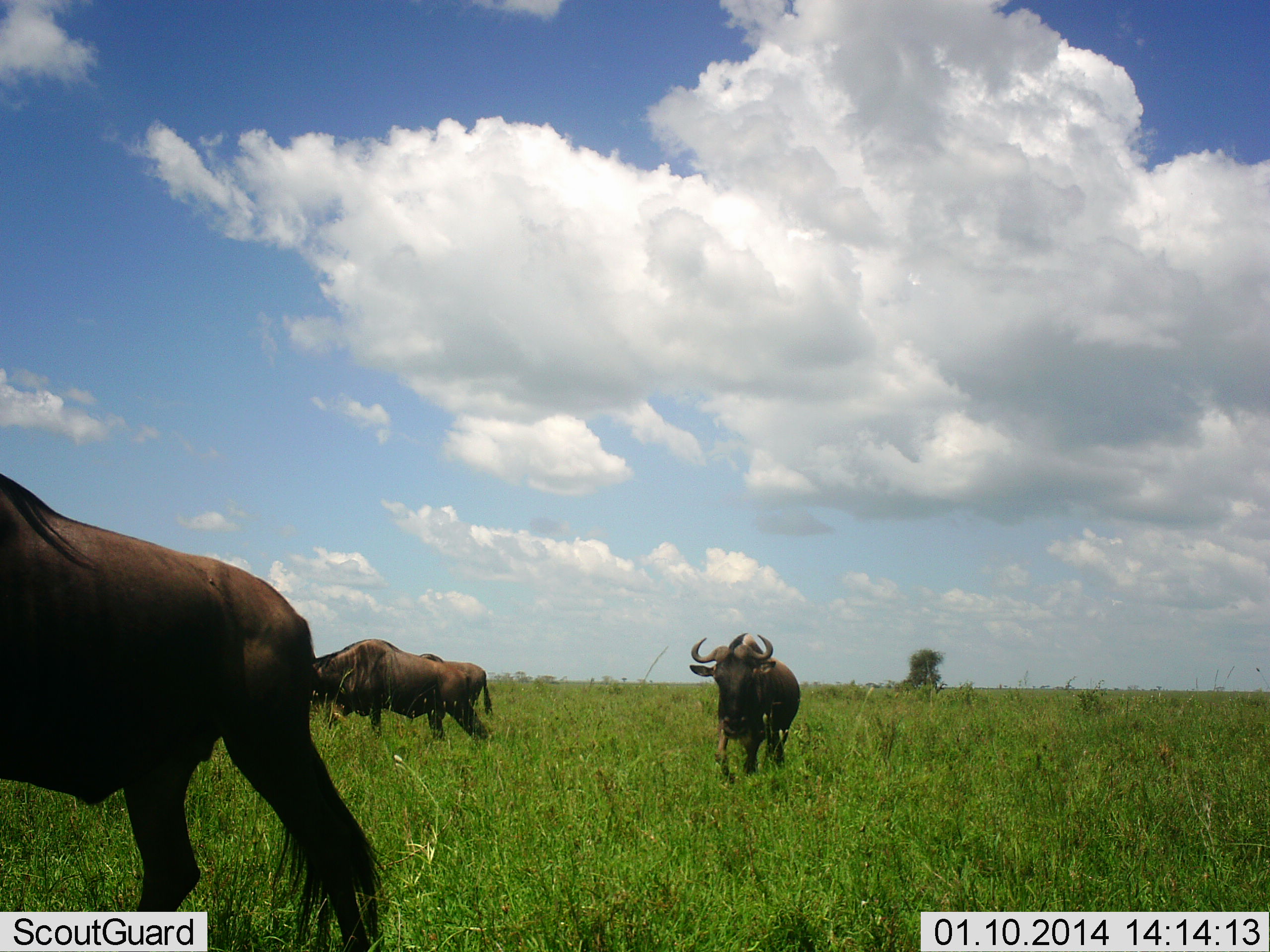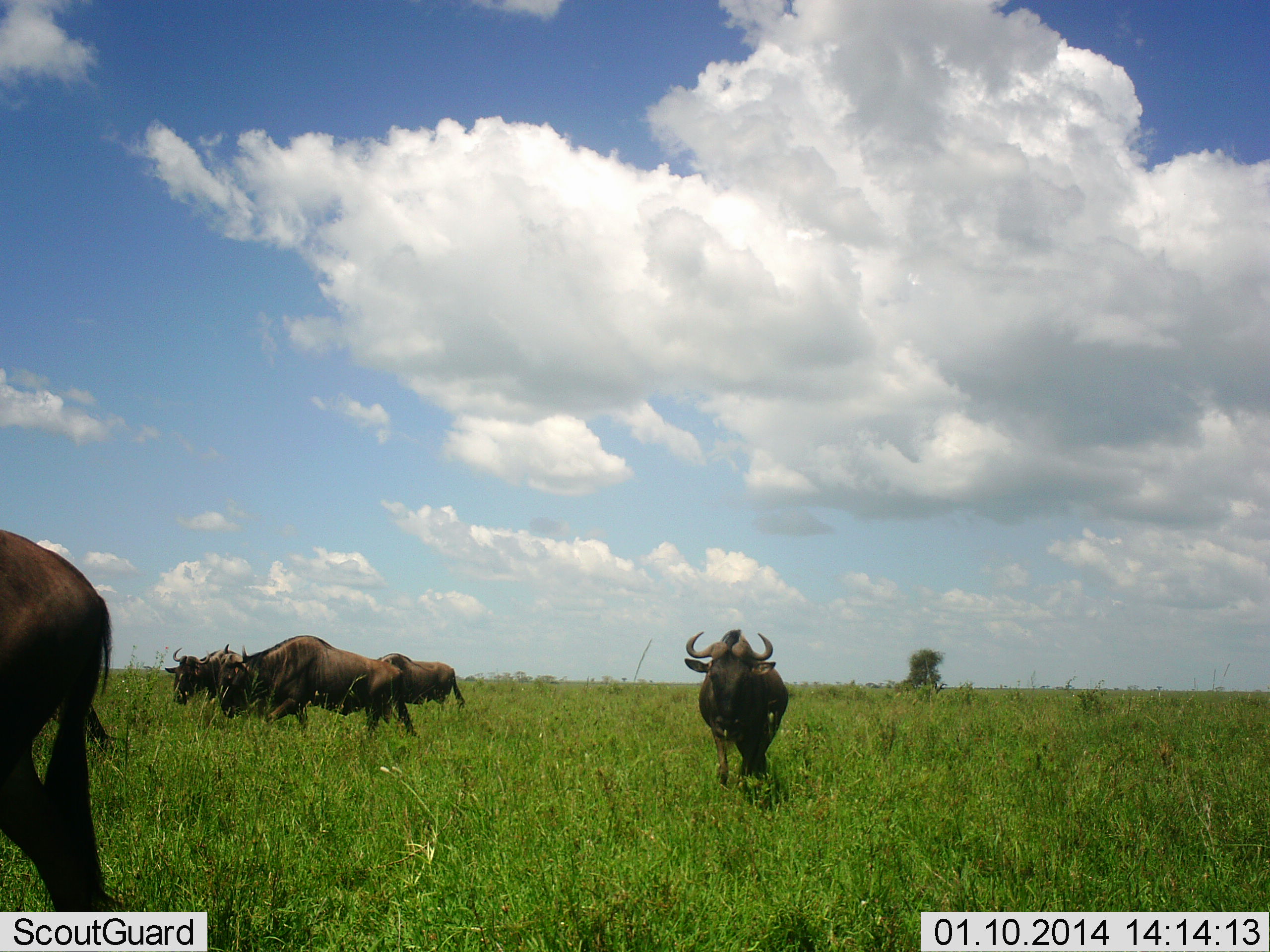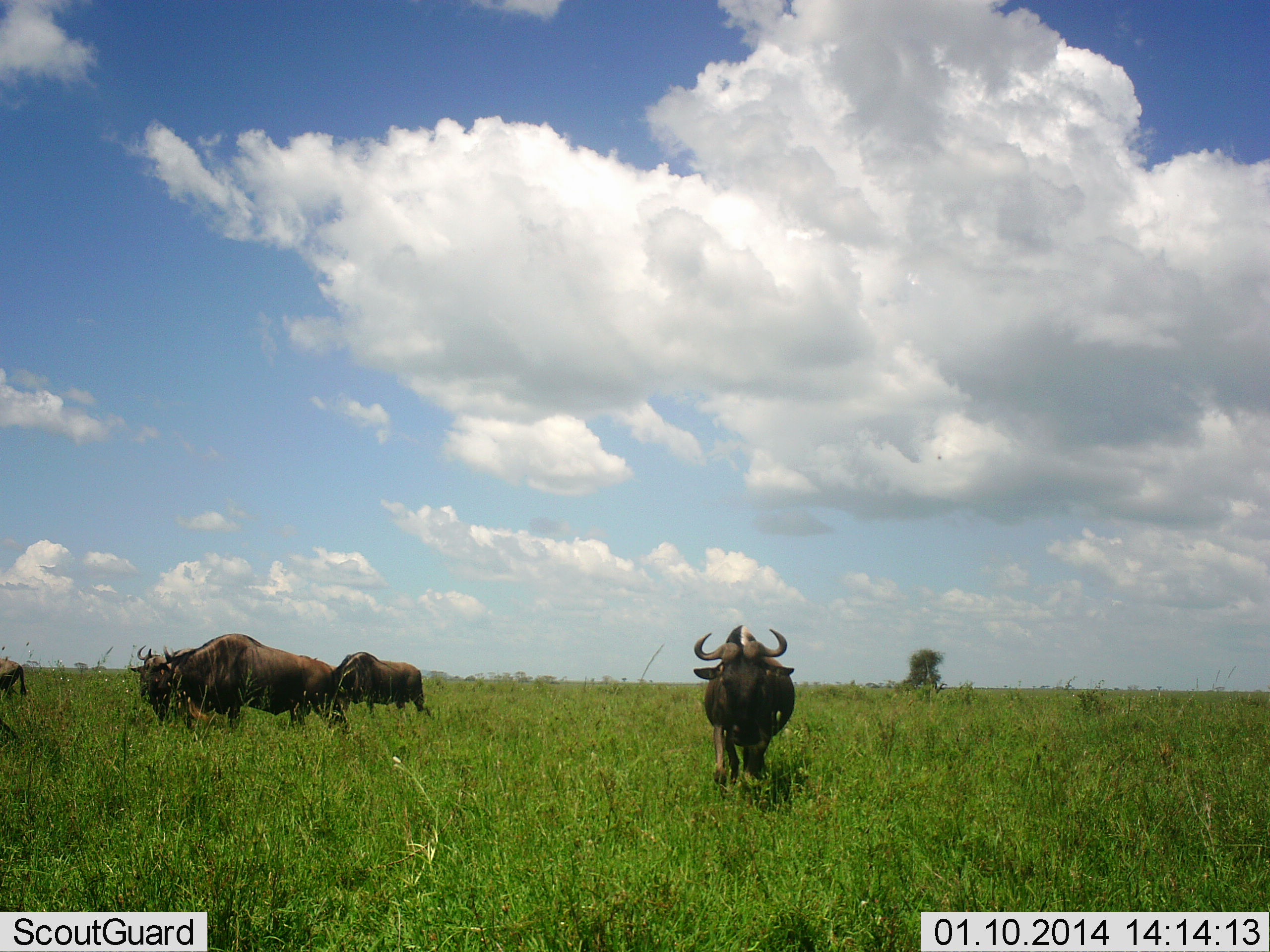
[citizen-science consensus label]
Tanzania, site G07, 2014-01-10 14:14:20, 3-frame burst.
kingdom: Animalia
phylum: Chordata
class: Mammalia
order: Artiodactyla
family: Bovidae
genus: Connochaetes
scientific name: Connochaetes taurinus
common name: blue wildebeest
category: wildebeest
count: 6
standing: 20%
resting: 0%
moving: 90%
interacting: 0%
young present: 0%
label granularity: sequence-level